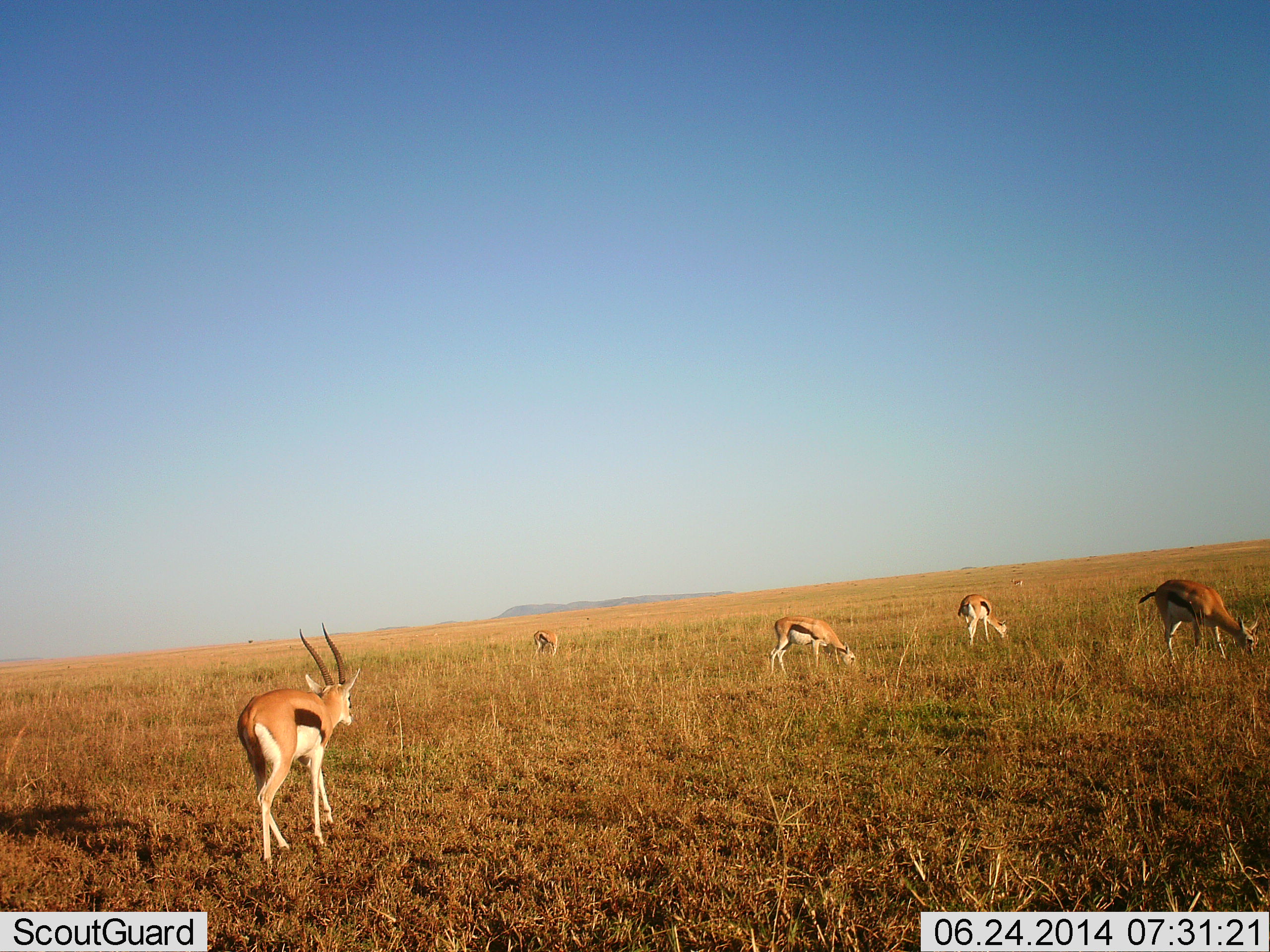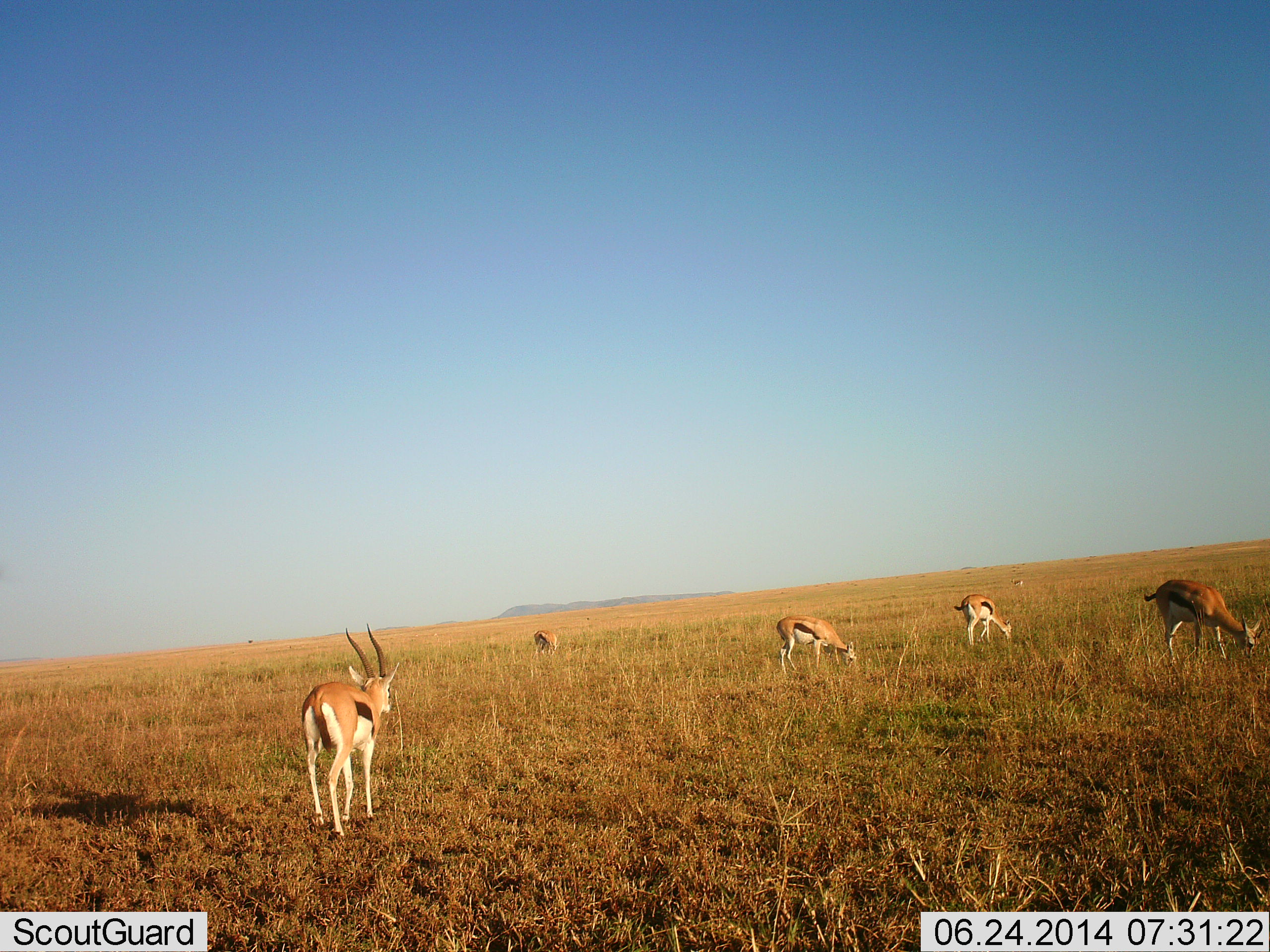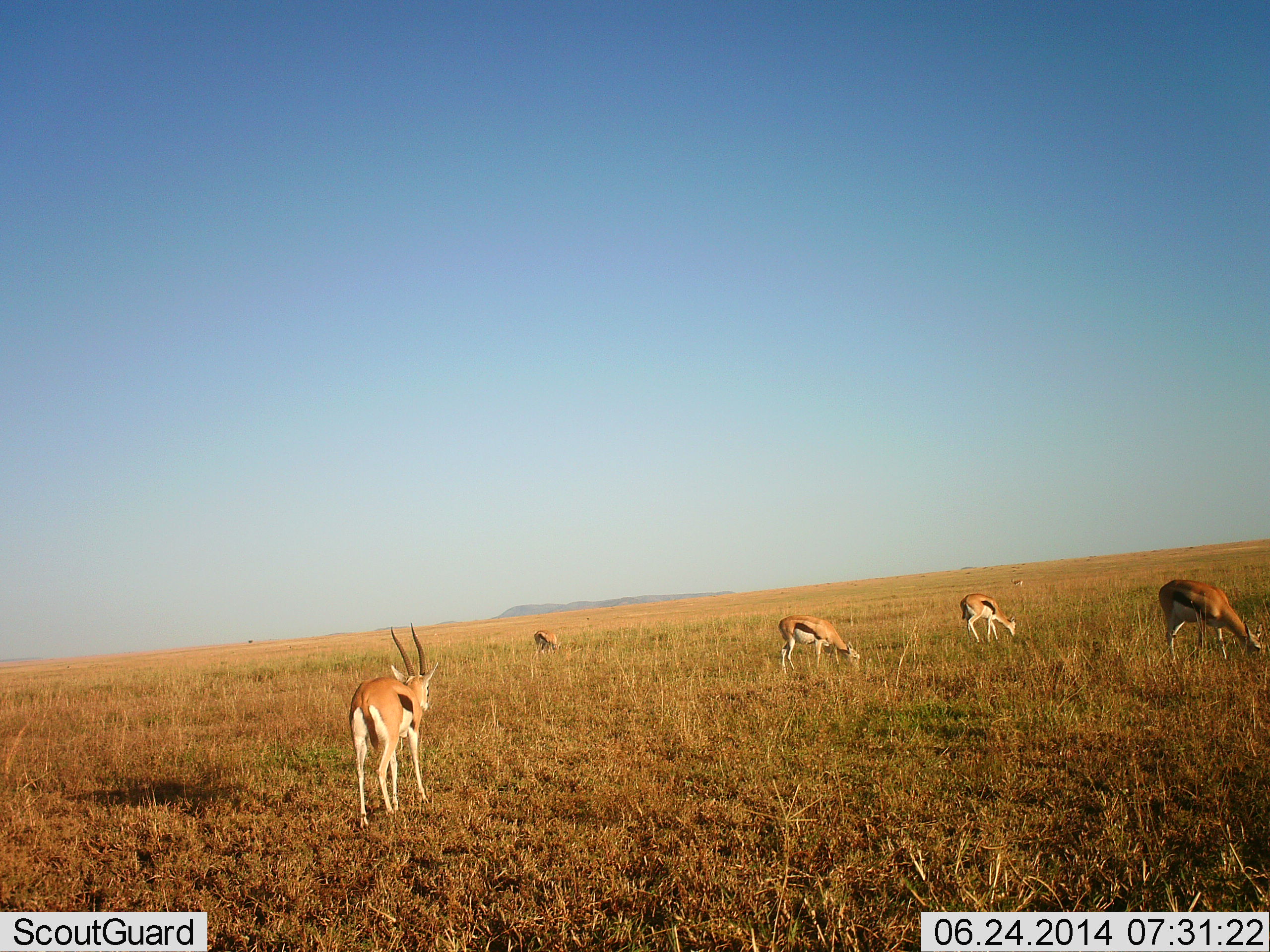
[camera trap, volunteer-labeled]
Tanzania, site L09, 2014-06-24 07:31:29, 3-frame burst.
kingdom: Animalia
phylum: Chordata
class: Mammalia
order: Artiodactyla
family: Bovidae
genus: Eudorcas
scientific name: Eudorcas thomsonii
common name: thomson's gazelle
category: gazellethomsons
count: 5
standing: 20%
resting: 0%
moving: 50%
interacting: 0%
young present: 0%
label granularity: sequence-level